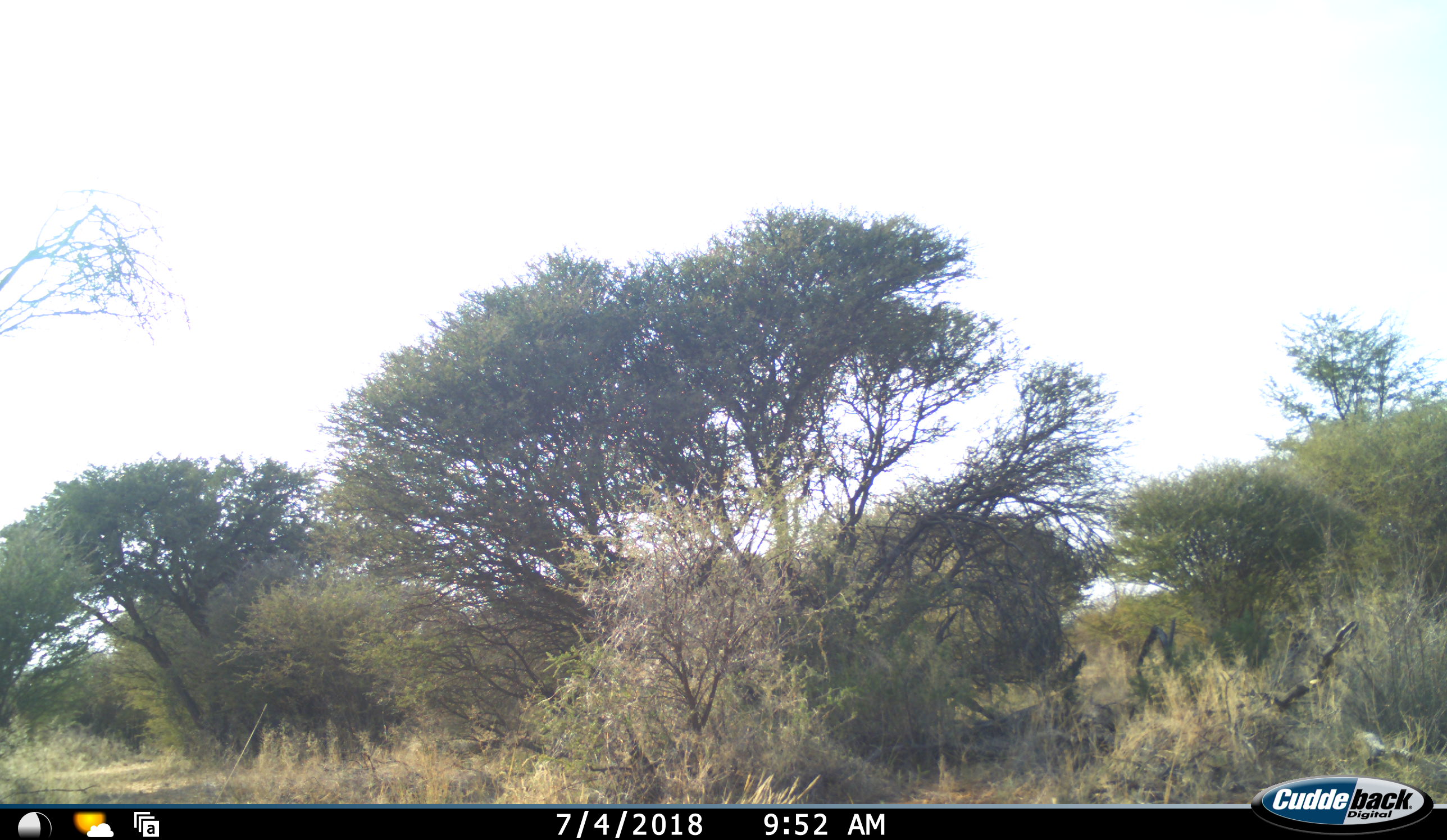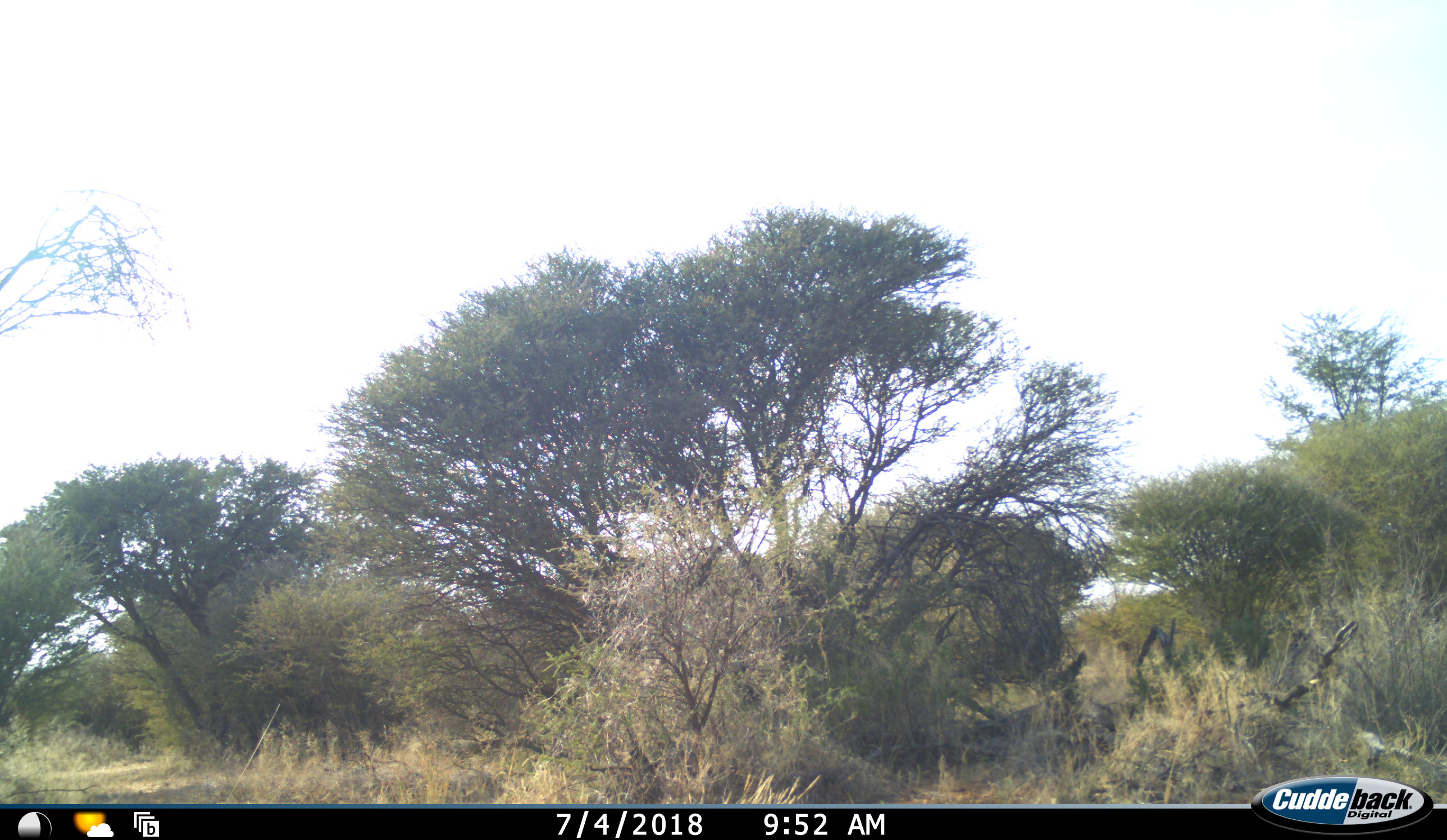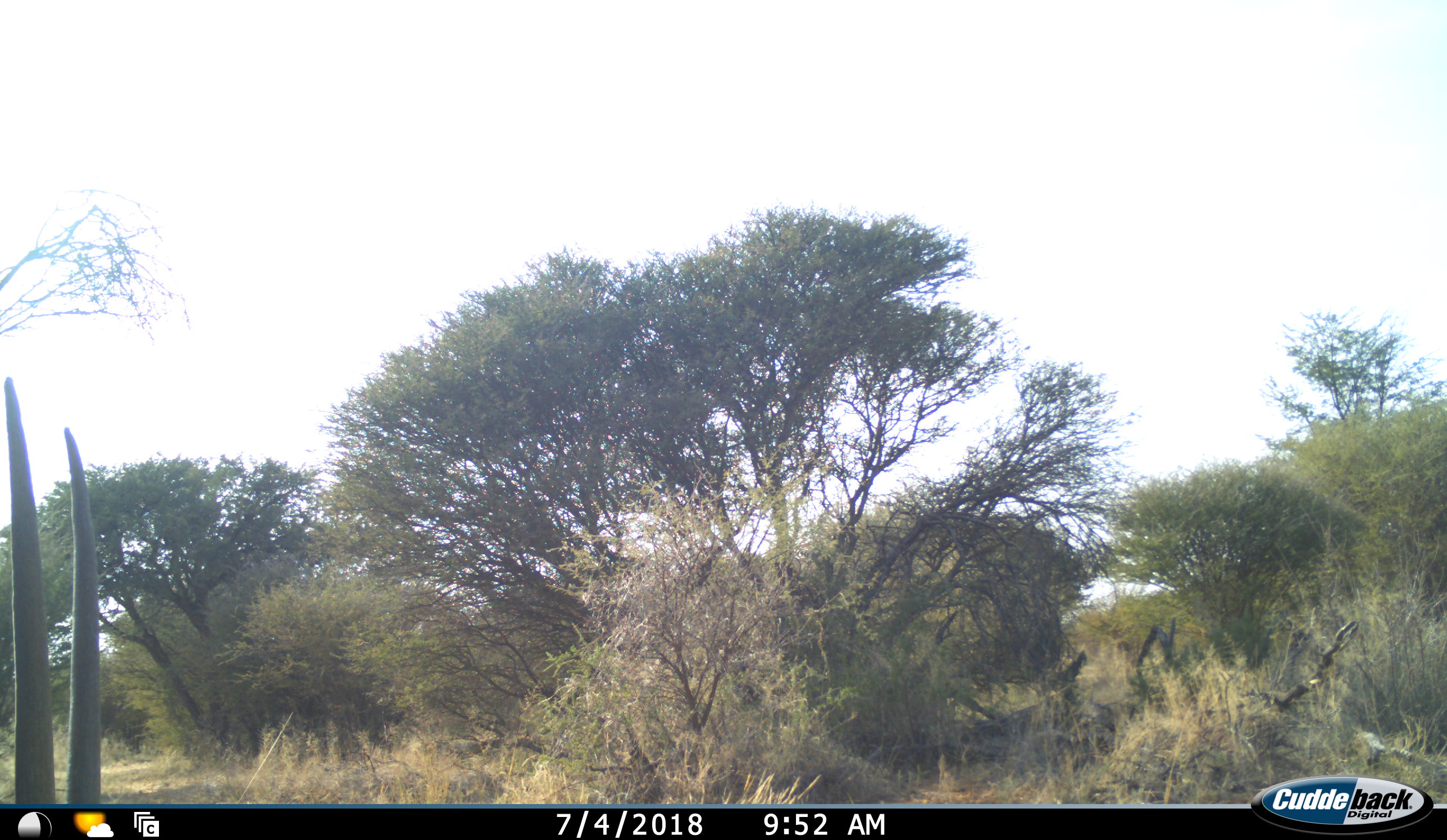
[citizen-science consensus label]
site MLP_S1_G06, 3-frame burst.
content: unidentified animal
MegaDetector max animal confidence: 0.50